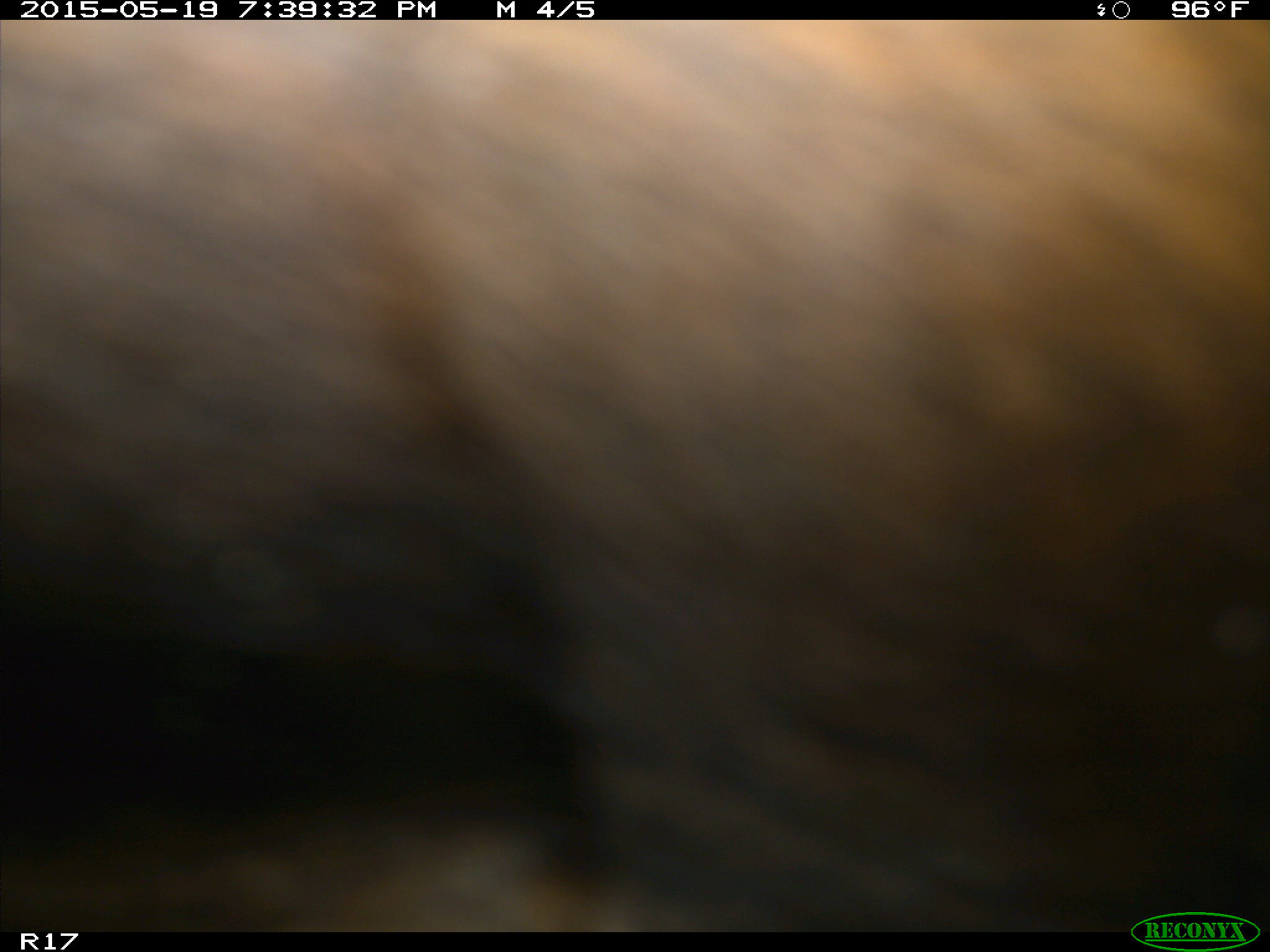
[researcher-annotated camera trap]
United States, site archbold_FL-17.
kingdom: Animalia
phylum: Chordata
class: Mammalia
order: Artiodactyla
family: Bovidae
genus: Bos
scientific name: Bos taurus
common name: domestic cow